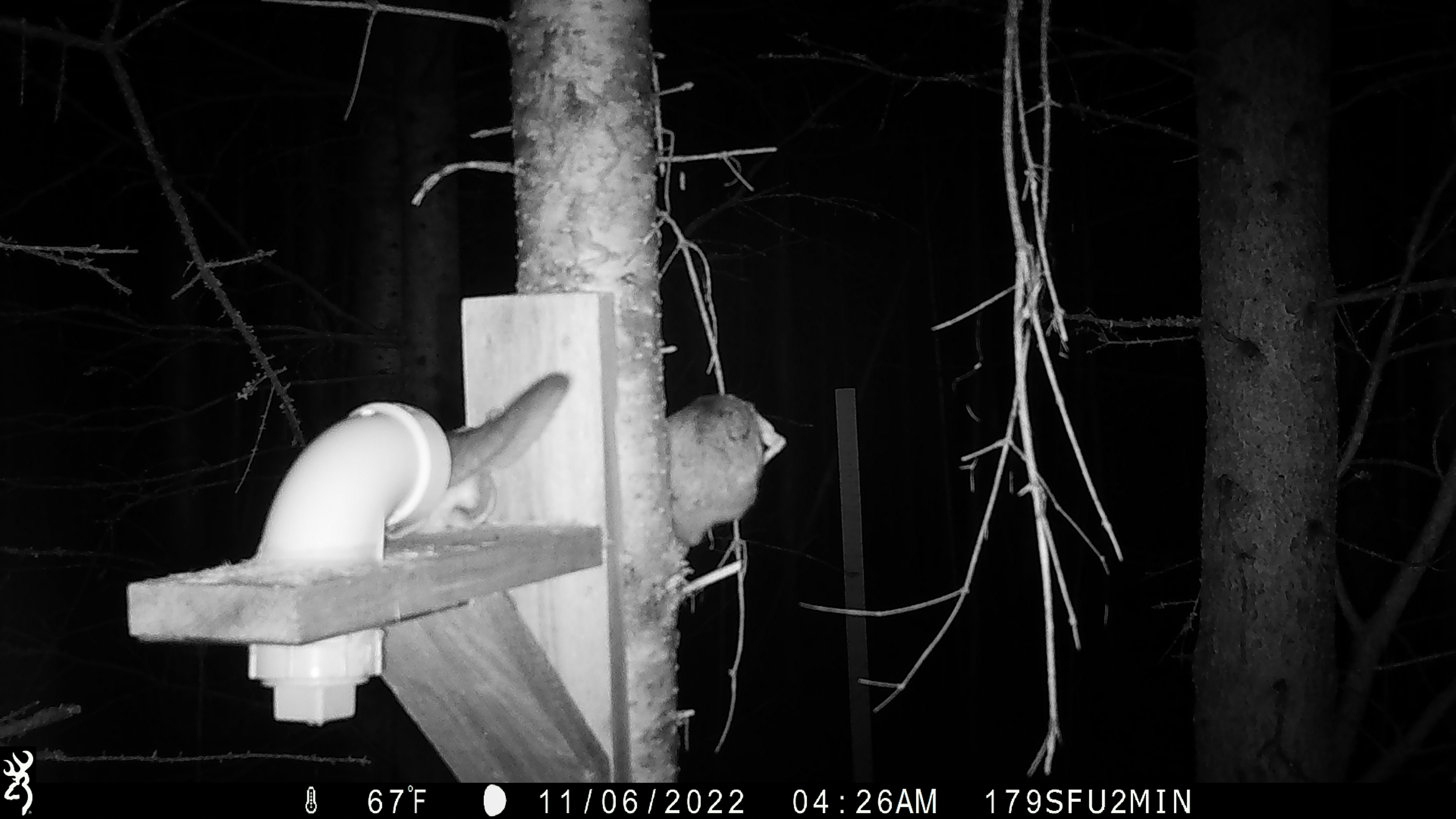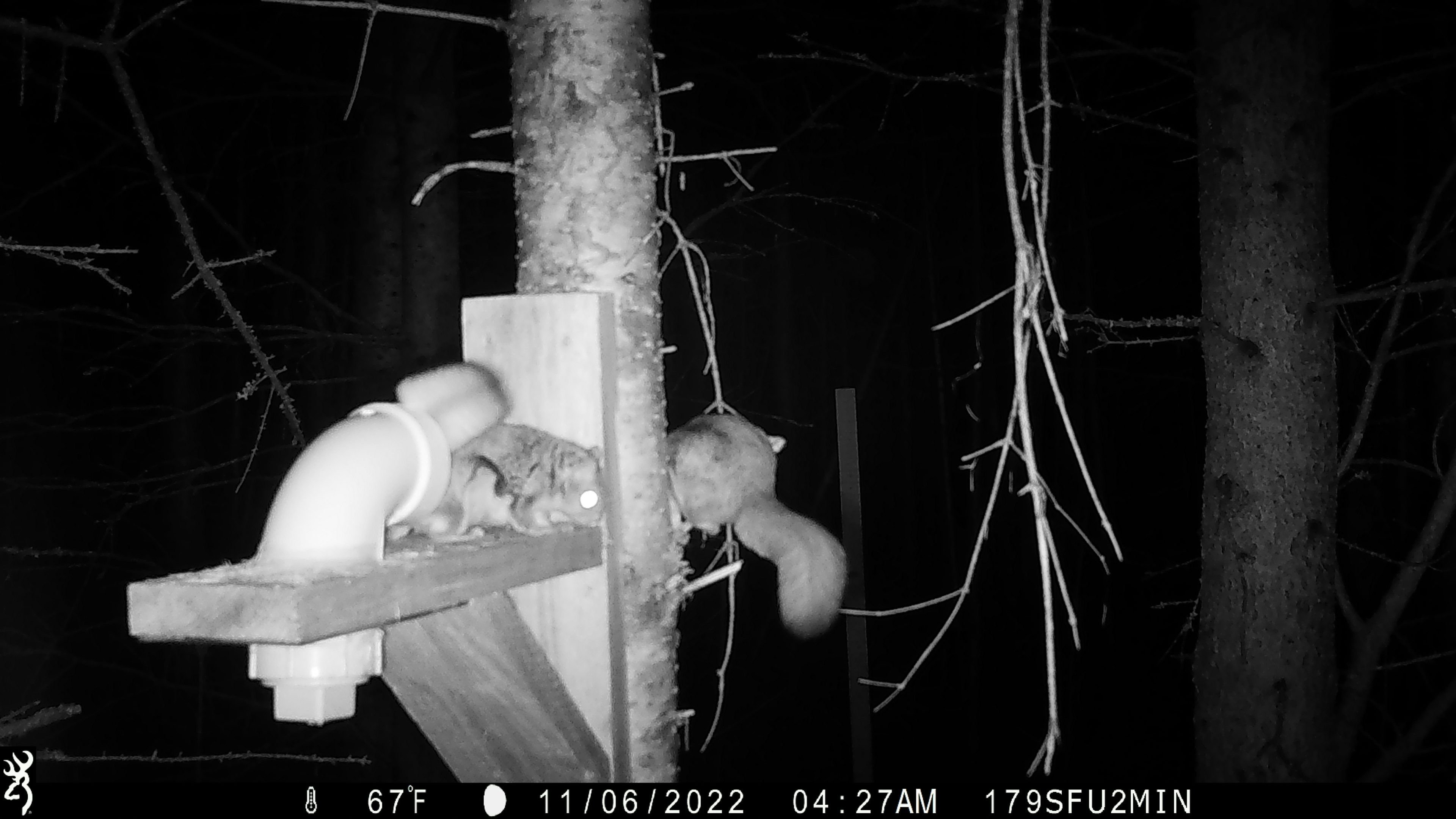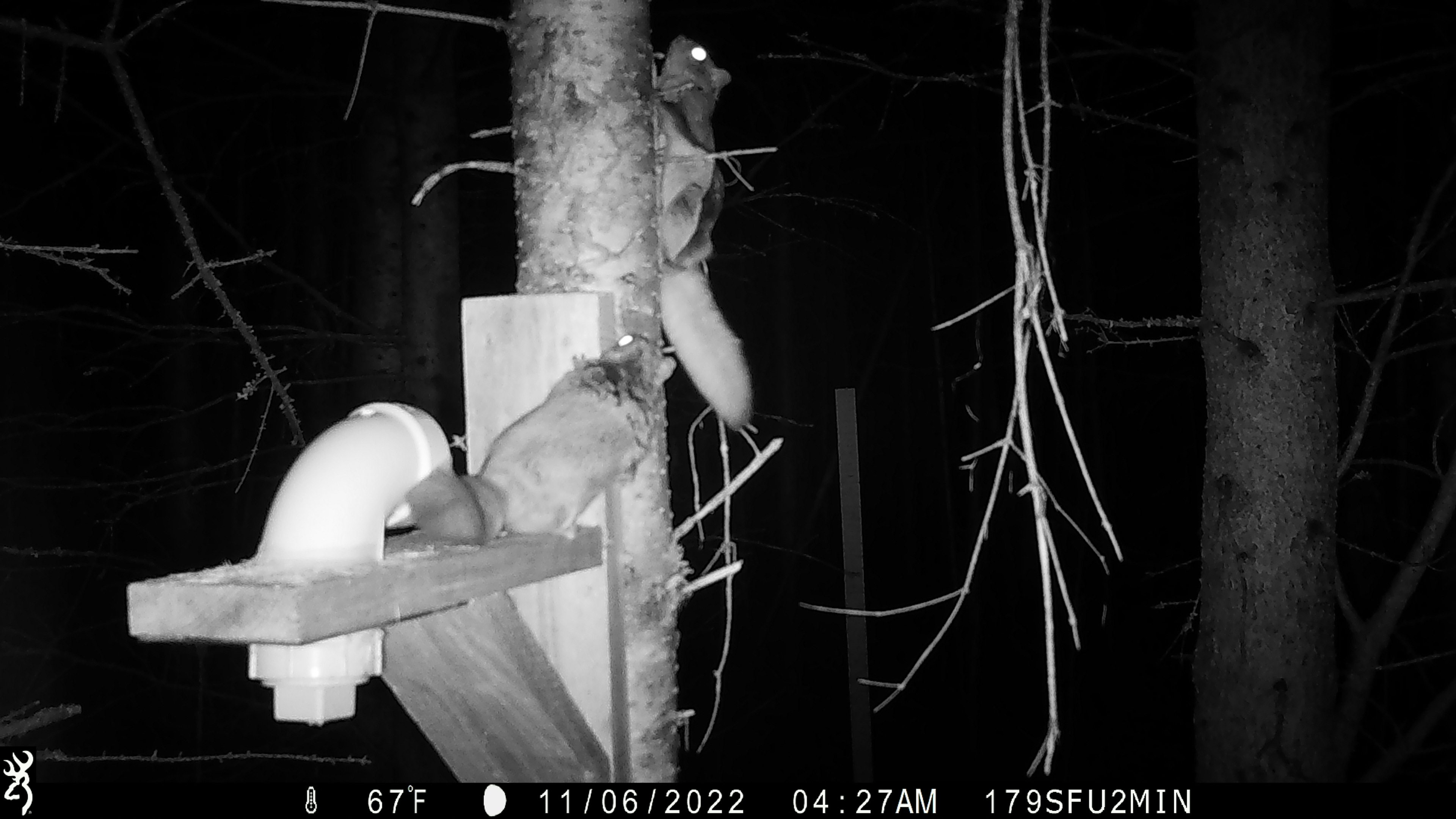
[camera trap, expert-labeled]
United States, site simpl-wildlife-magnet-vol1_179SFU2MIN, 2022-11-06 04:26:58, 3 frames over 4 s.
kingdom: Animalia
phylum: Chordata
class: Mammalia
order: Rodentia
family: Sciuridae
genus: Glaucomys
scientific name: Glaucomys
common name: flying squirrel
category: flying squirrel sp.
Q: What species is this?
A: Flying squirrel sp. (flying squirrel) (Glaucomys).